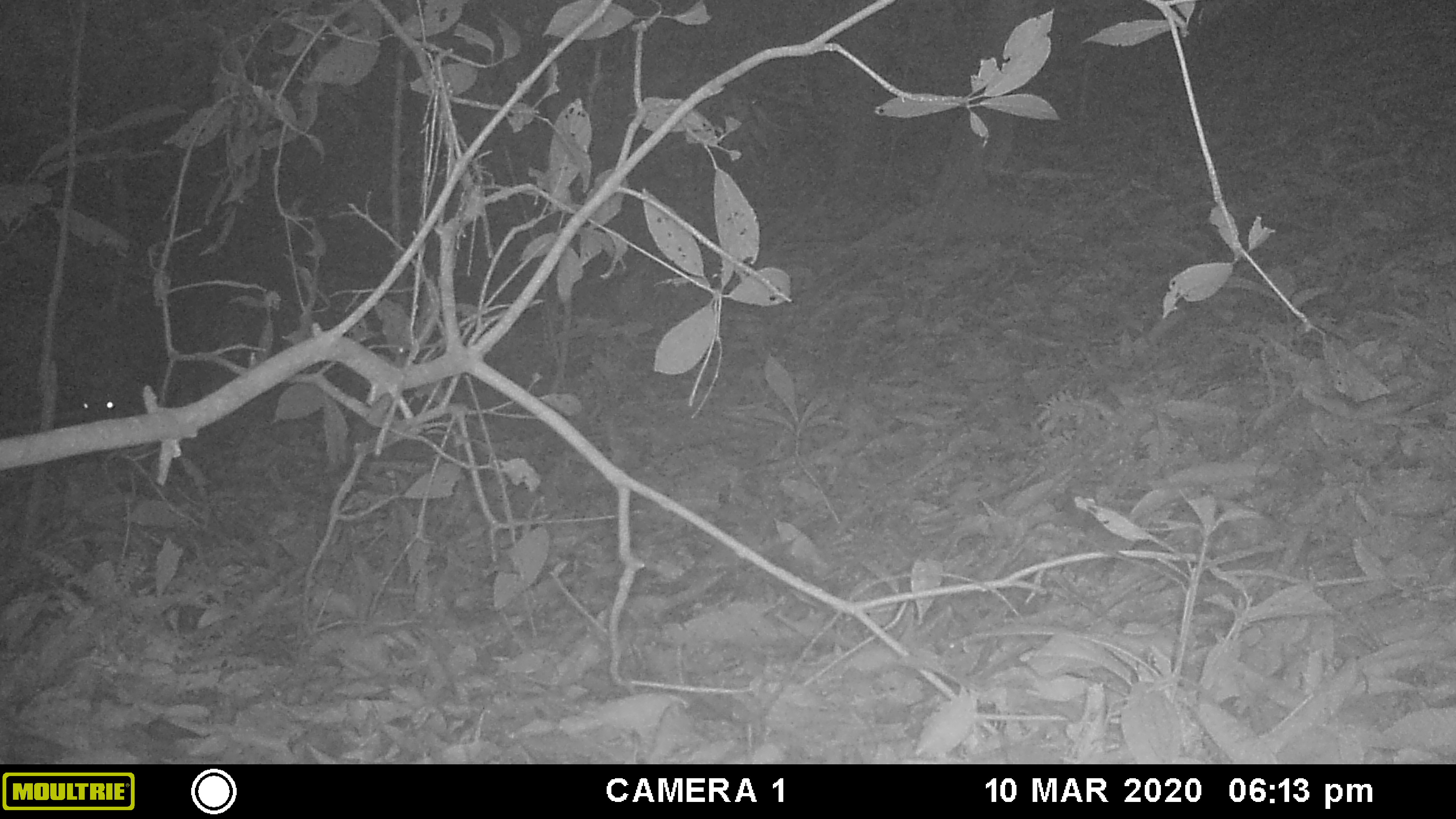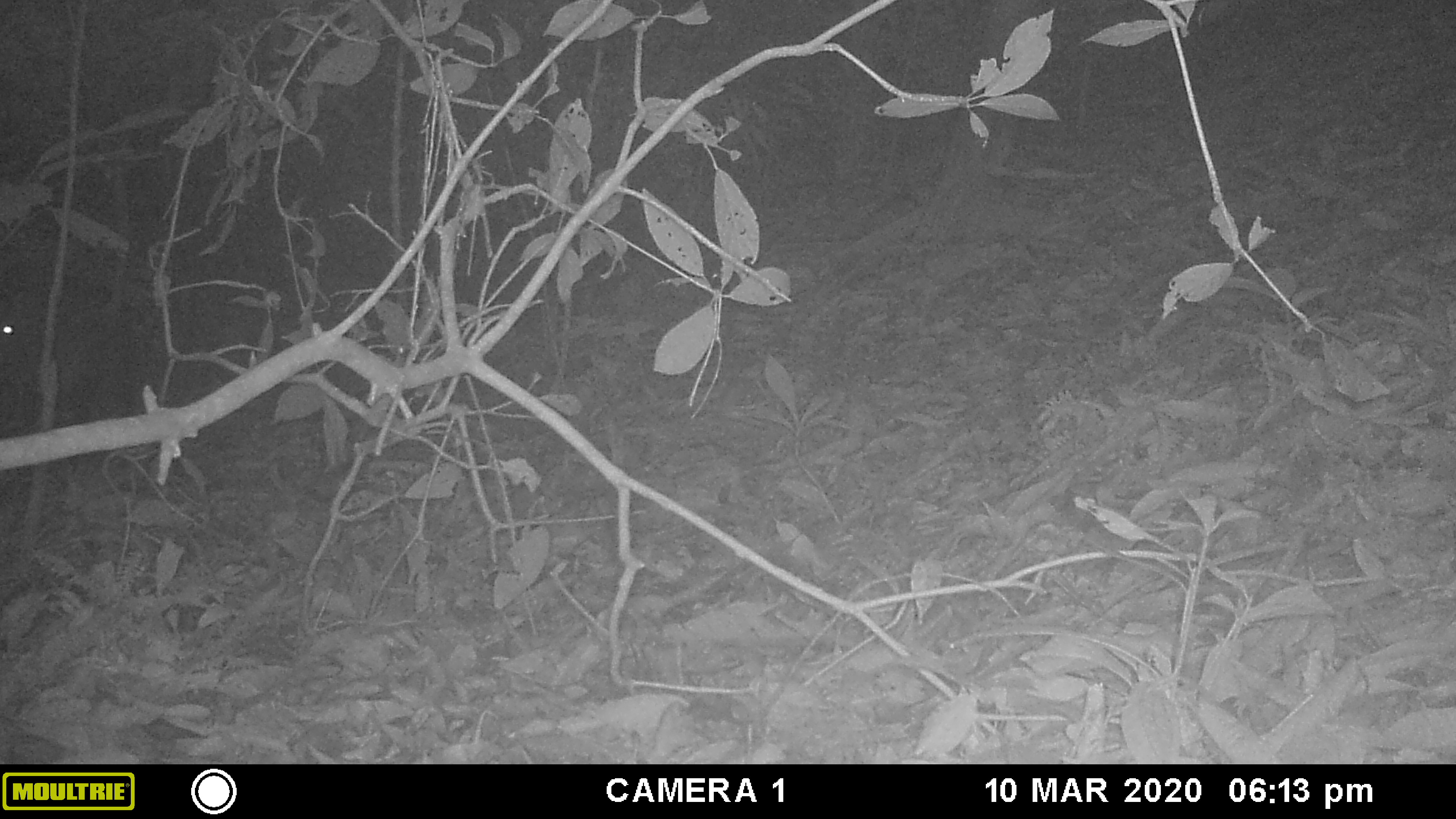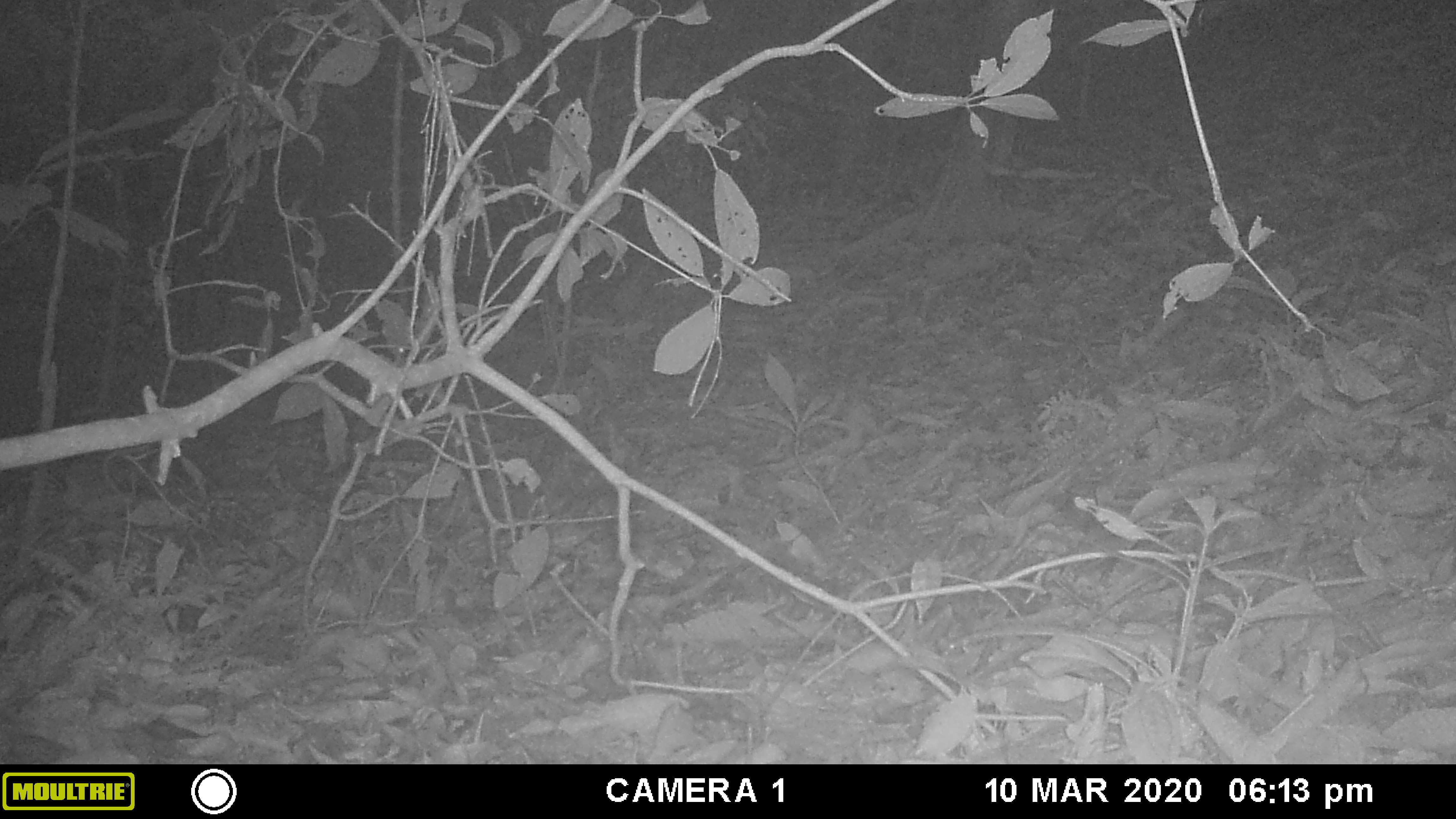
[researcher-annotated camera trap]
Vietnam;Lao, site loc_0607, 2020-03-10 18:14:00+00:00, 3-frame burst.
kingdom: Animalia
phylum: Chordata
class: Mammalia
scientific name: Mammalia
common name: mammal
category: unidentified mammal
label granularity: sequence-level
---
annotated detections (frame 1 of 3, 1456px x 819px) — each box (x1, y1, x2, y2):
unidentified mammal: (74, 381, 141, 422)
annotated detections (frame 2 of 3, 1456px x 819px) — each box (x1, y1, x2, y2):
unidentified mammal: (0, 293, 43, 408)